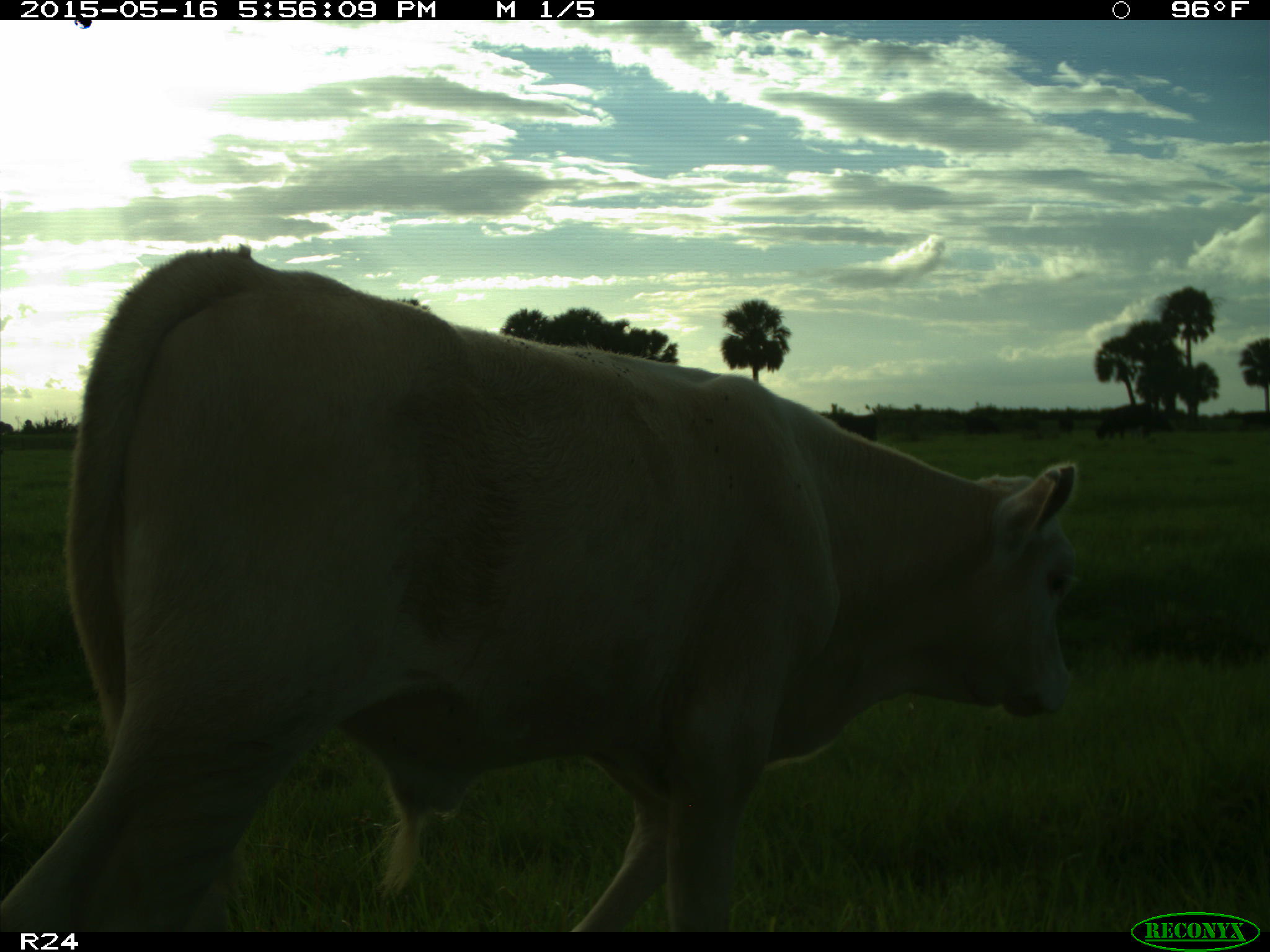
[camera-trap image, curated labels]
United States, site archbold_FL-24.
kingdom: Animalia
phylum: Chordata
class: Mammalia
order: Artiodactyla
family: Bovidae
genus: Bos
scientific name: Bos taurus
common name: domestic cow